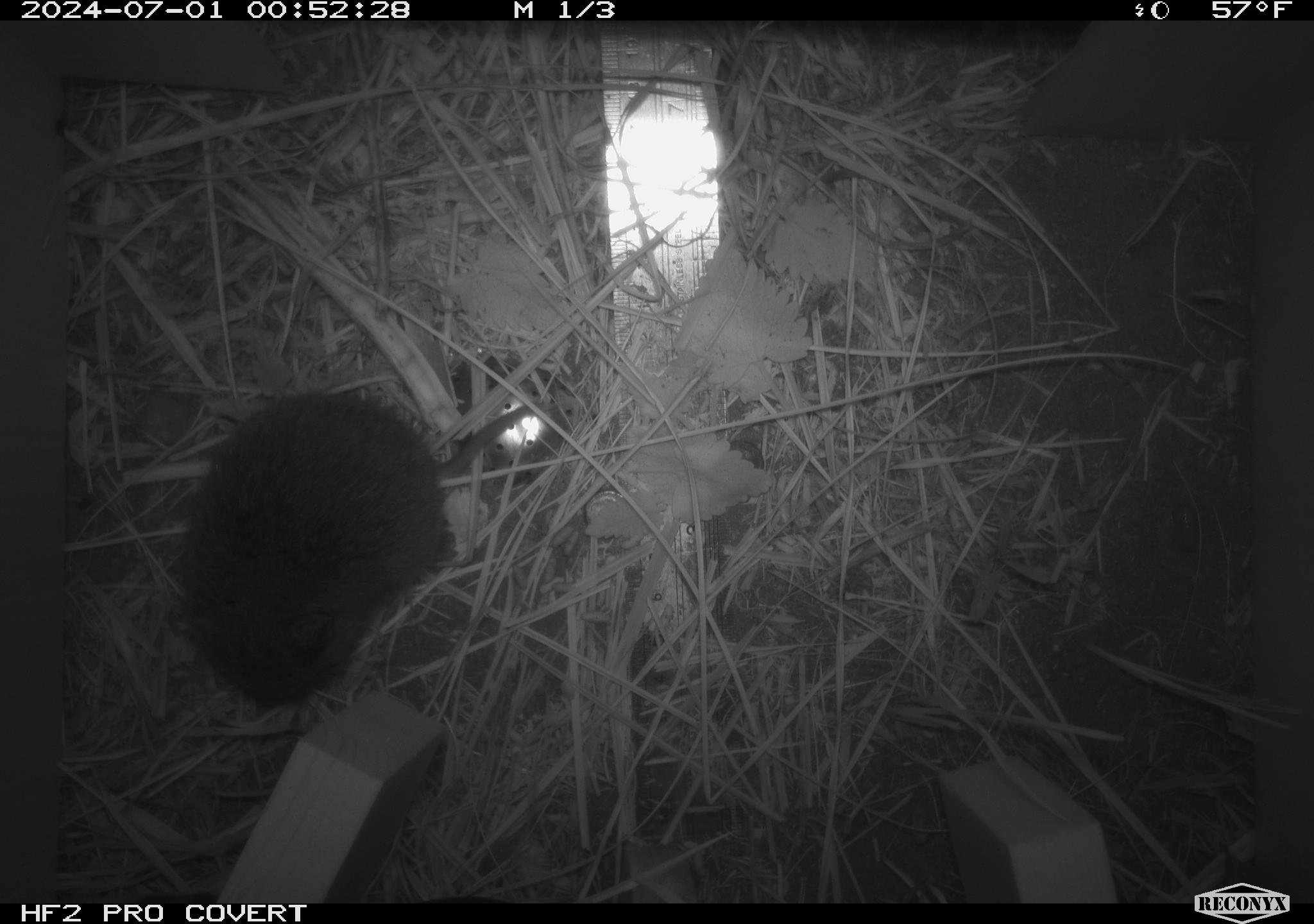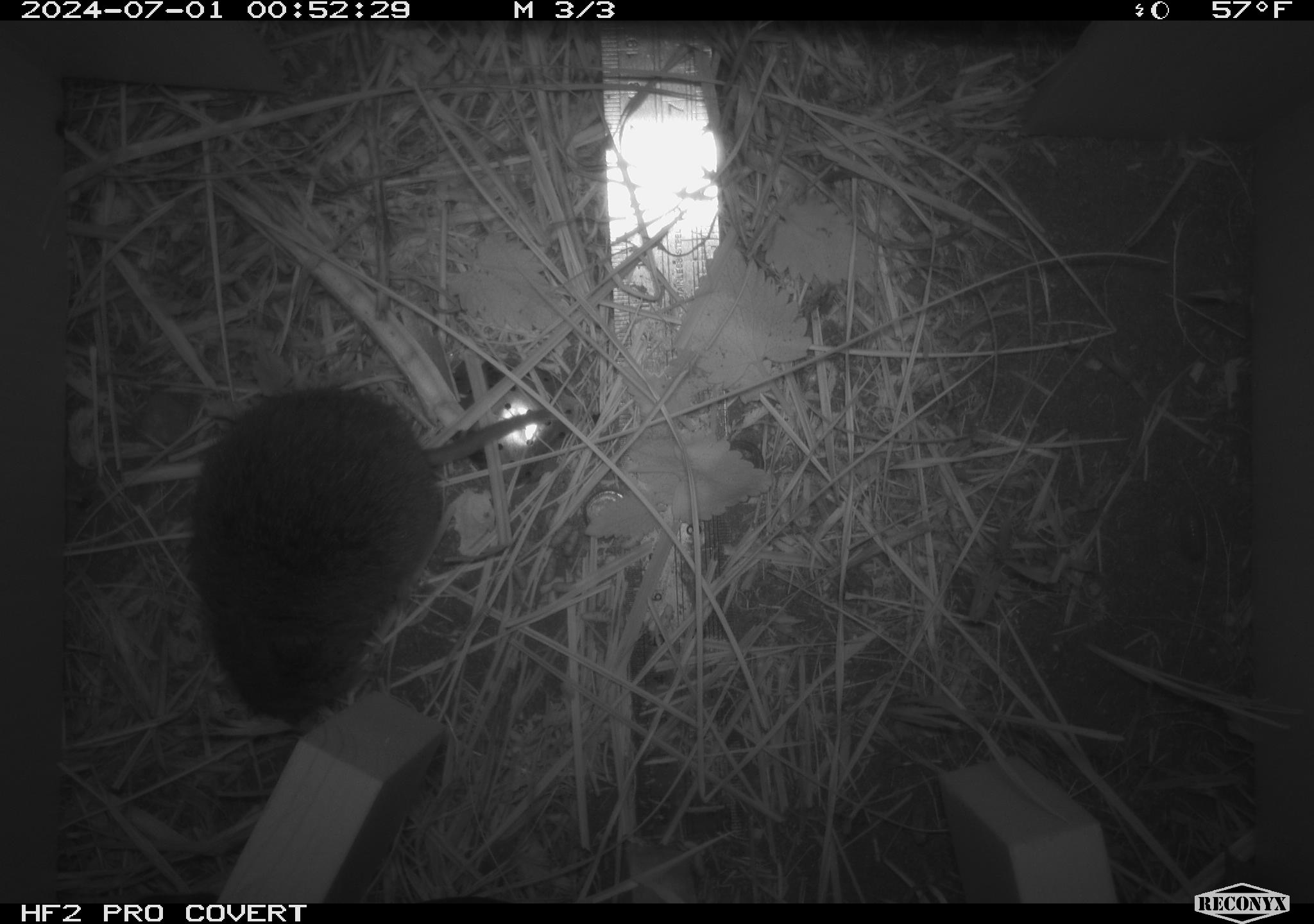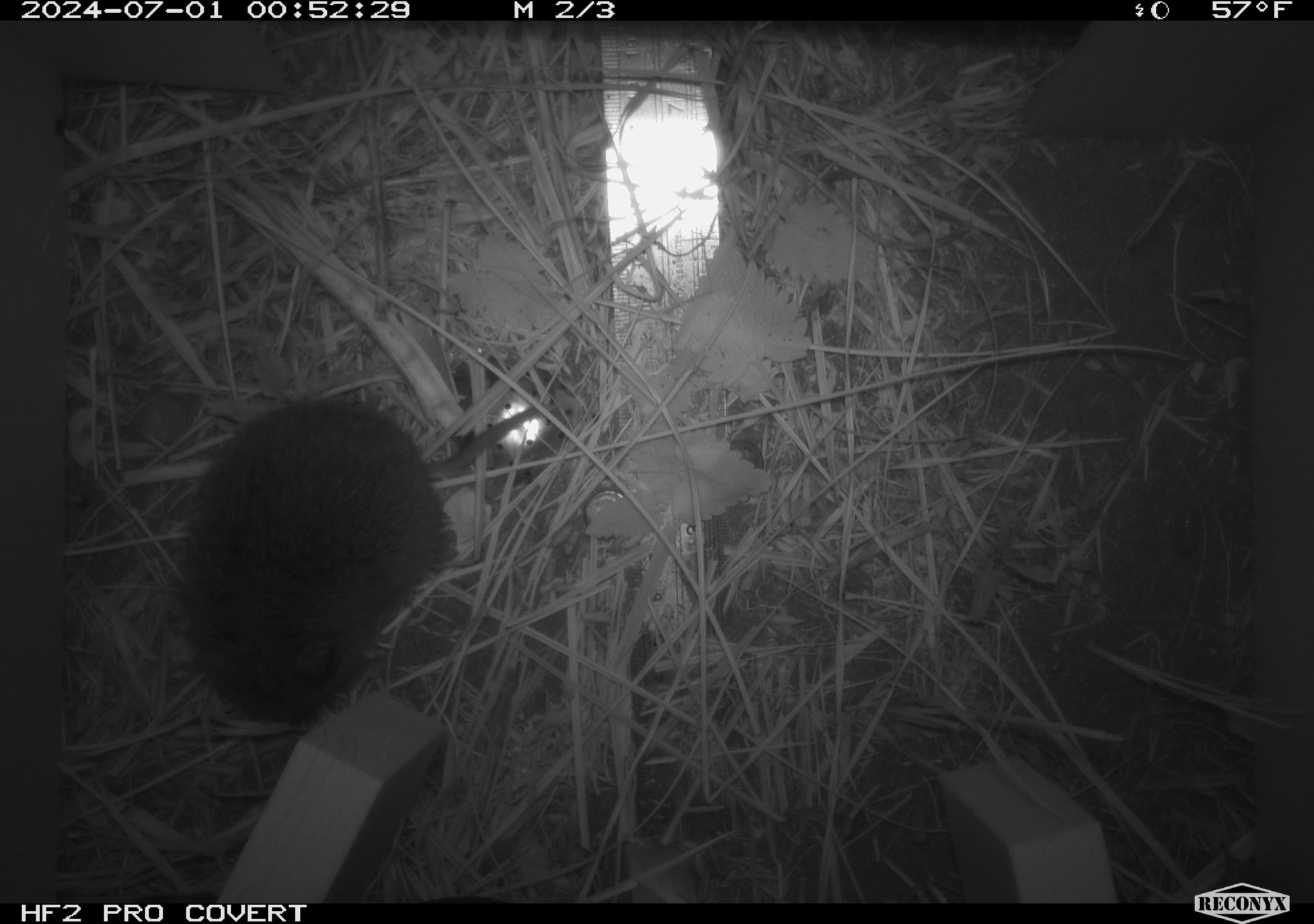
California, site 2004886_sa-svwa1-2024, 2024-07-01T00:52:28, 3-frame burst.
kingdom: Animalia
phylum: Chordata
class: Mammalia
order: Rodentia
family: Cricetidae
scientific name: Arvicolinae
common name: voles, lemmings, and muskrats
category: arvicolinae subfamily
Arvicolinae subfamily (voles, lemmings, and muskrats) (Arvicolinae).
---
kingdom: Animalia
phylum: Arthropoda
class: Malacostraca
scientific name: Malacostraca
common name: amphipods, crabs, isopods, krill, lobsters and shrimps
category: malacostracan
Malacostracan (amphipods, crabs, isopods, krill, lobsters and shrimps) (Malacostraca).